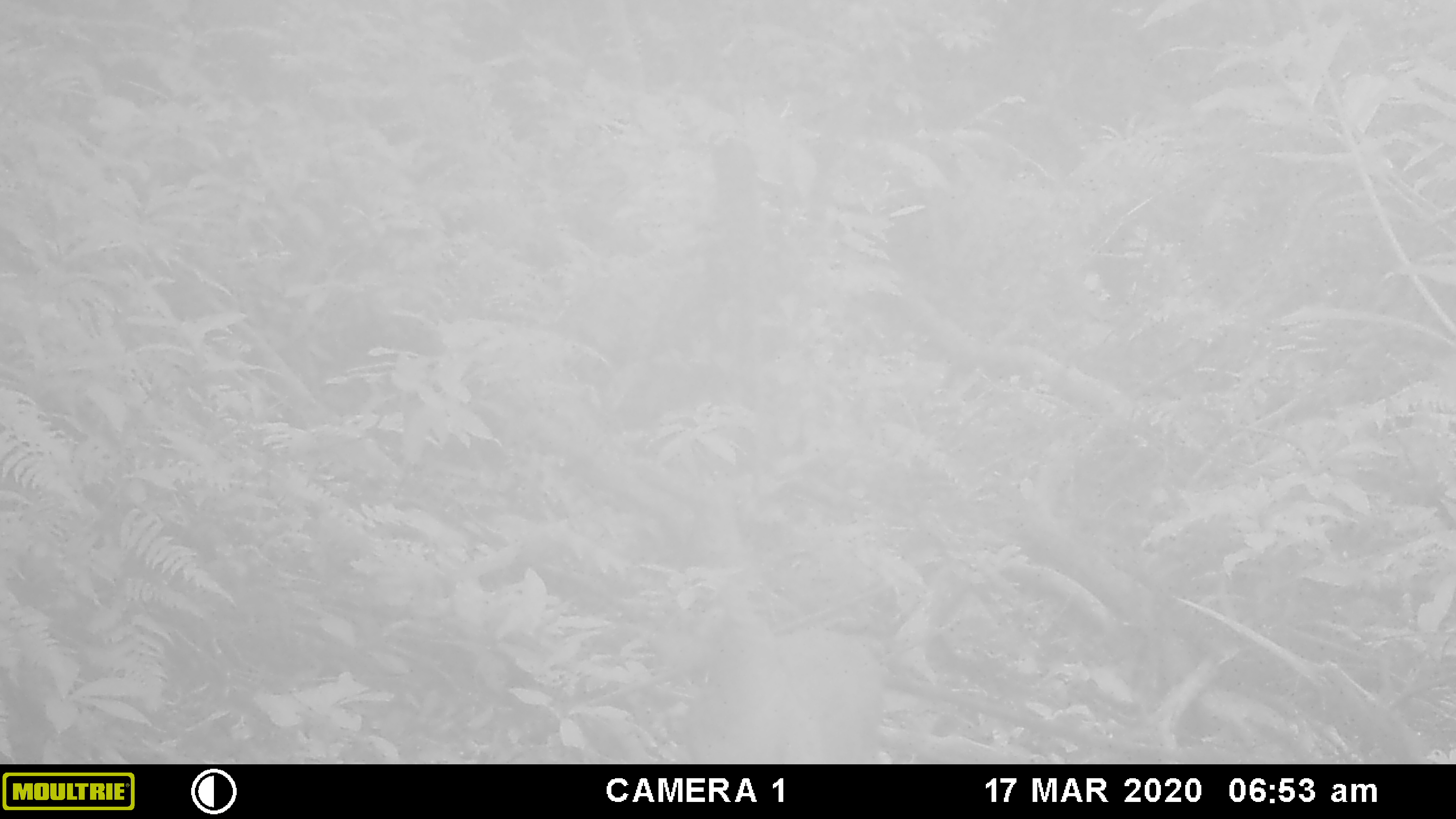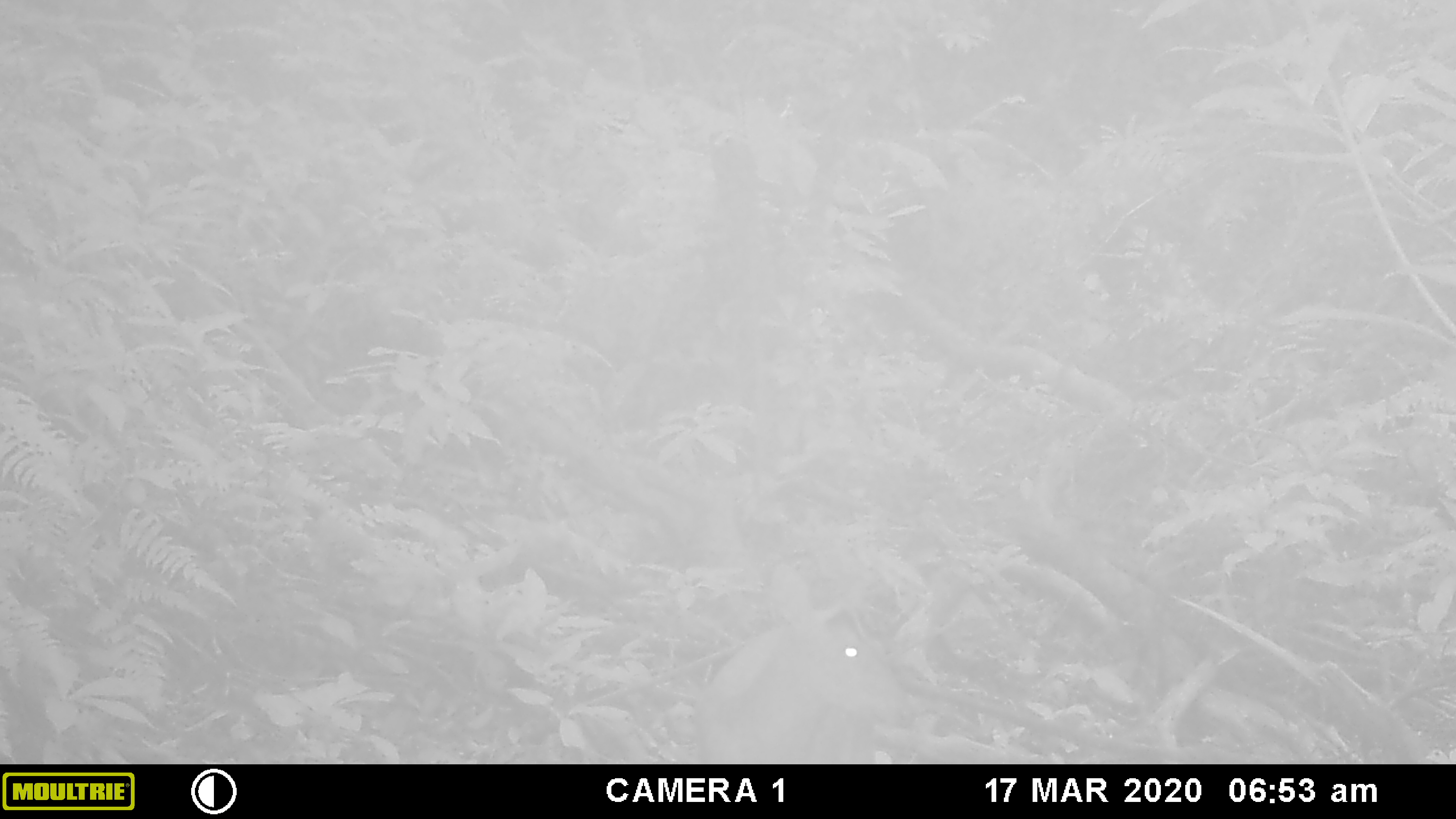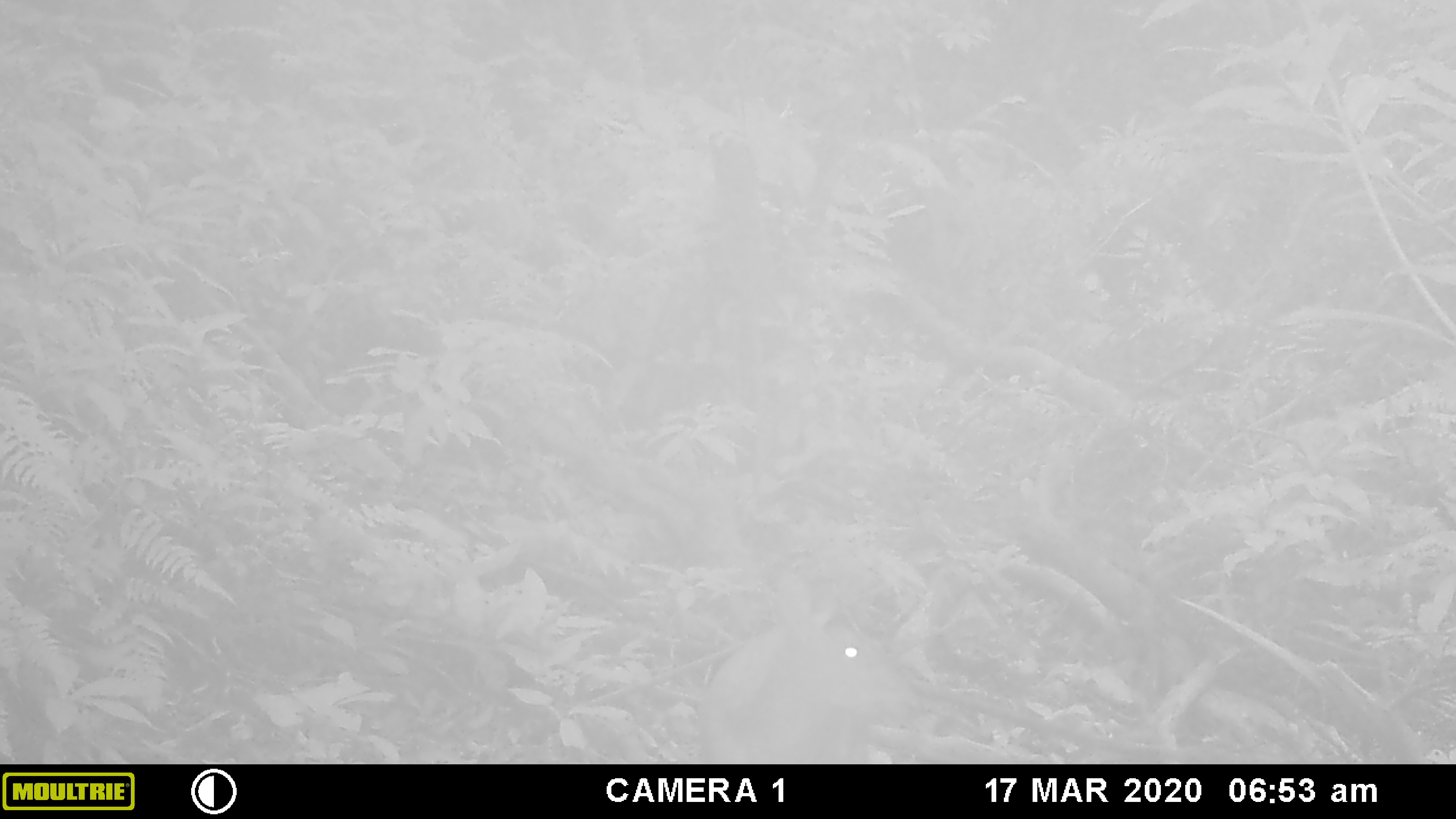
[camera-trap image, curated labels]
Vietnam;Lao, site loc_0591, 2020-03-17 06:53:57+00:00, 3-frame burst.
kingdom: Animalia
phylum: Chordata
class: Mammalia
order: Artiodactyla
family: Cervidae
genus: Muntiacus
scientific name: Muntiacus muntjak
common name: red muntjac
Red muntjac (Muntiacus muntjak). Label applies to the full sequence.